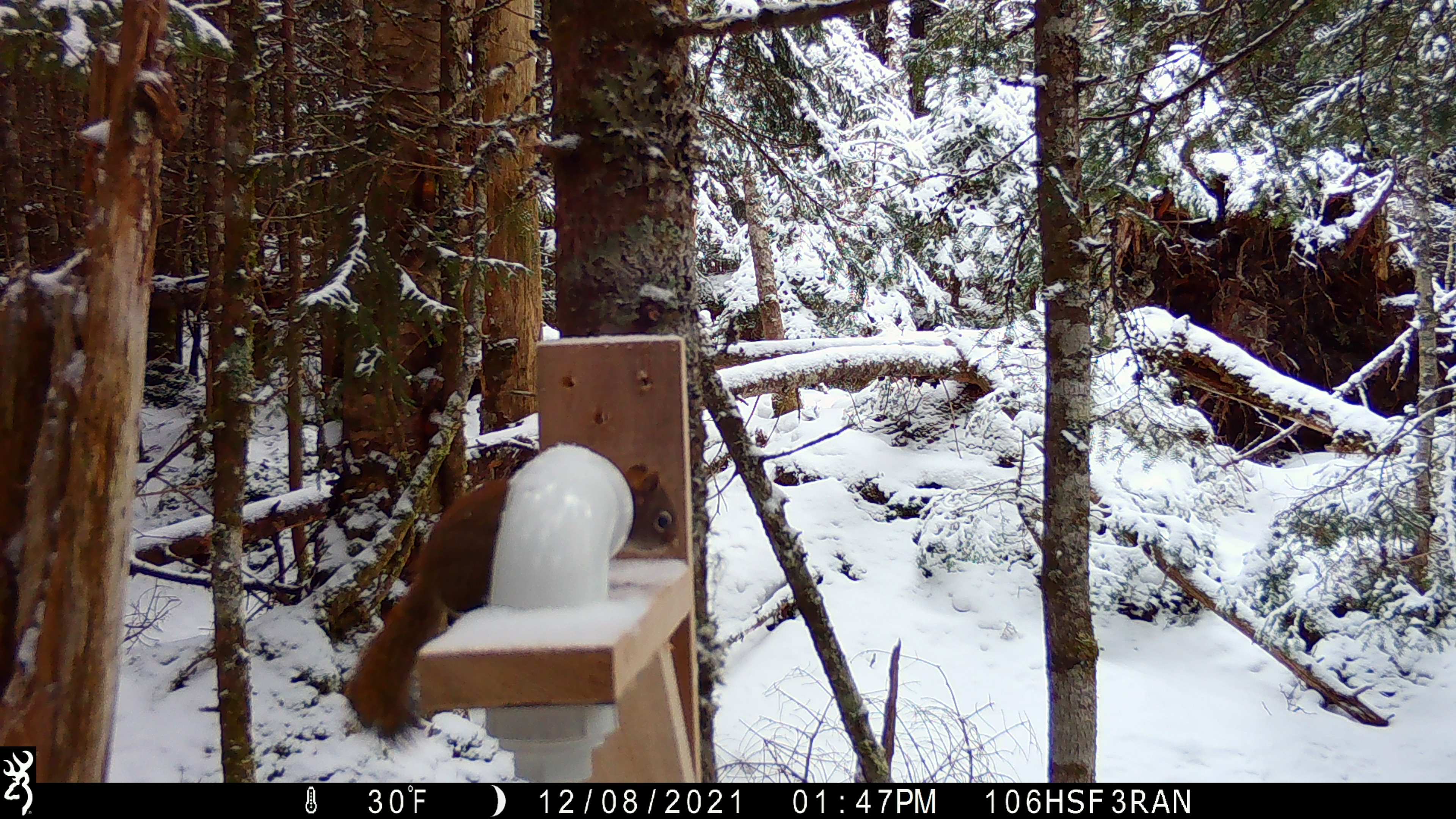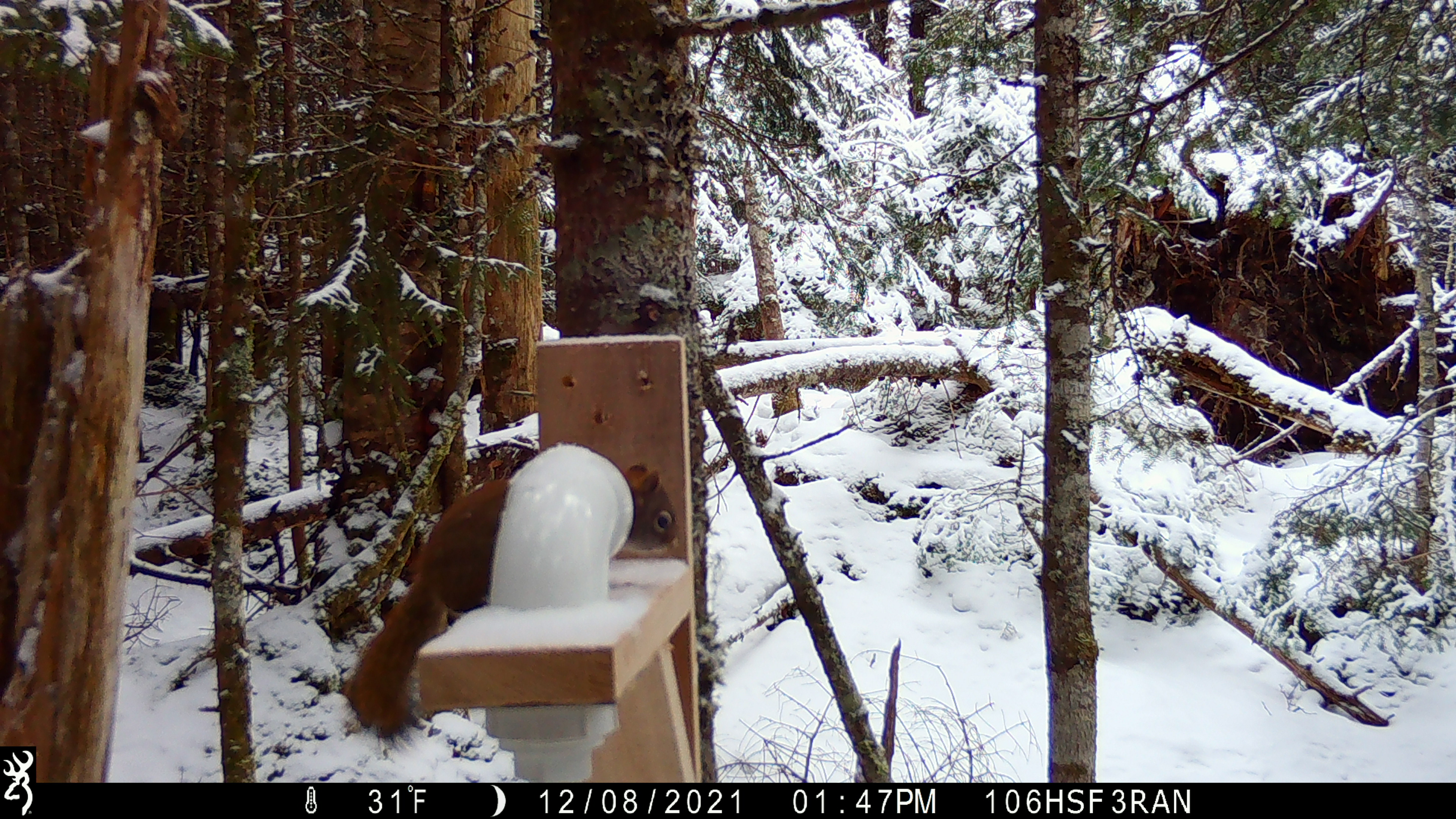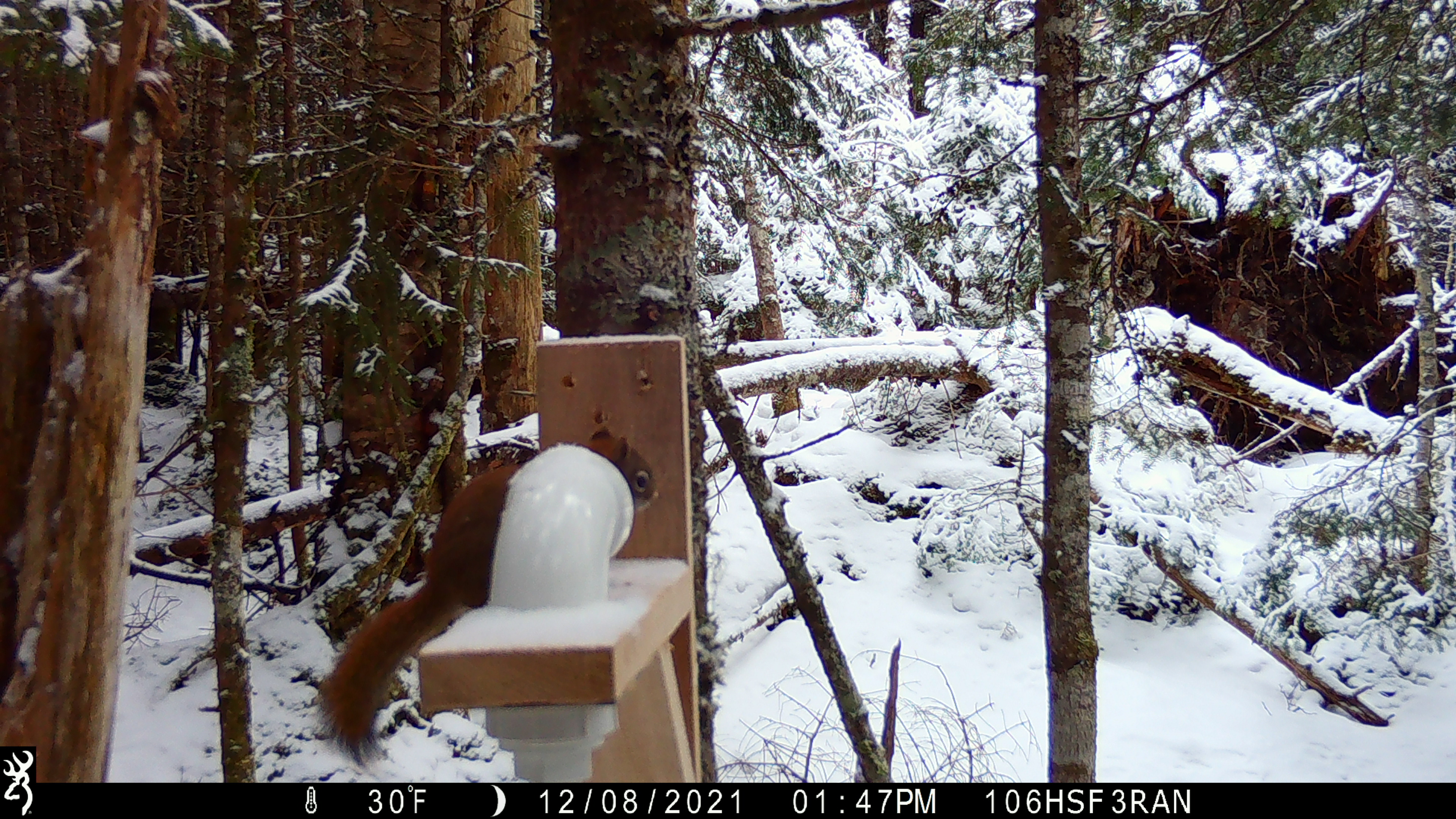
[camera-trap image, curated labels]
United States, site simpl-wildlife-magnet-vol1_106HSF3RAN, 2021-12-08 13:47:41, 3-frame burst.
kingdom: Animalia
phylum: Chordata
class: Mammalia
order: Rodentia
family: Sciuridae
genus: Tamiasciurus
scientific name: Tamiasciurus hudsonicus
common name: red squirrel